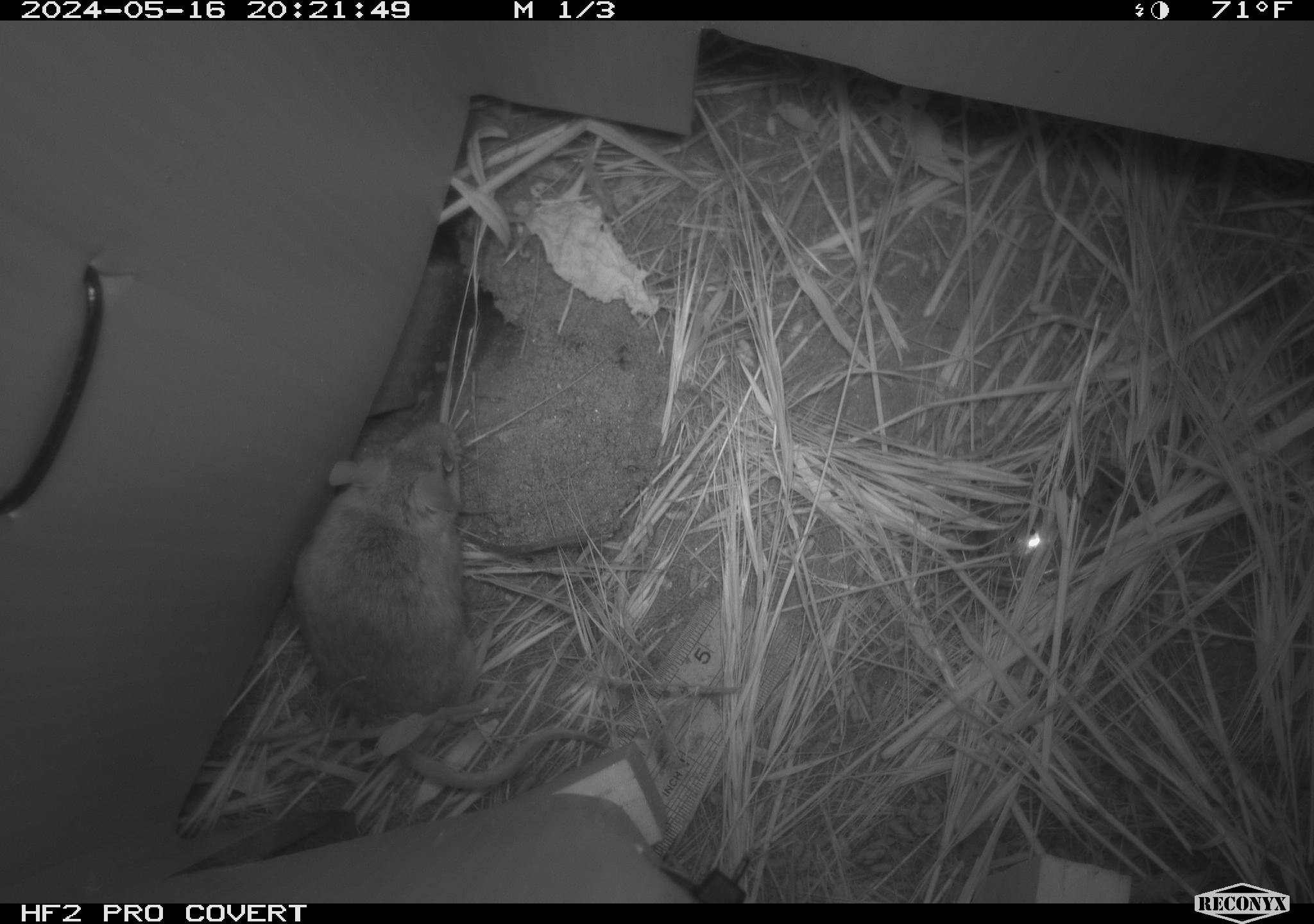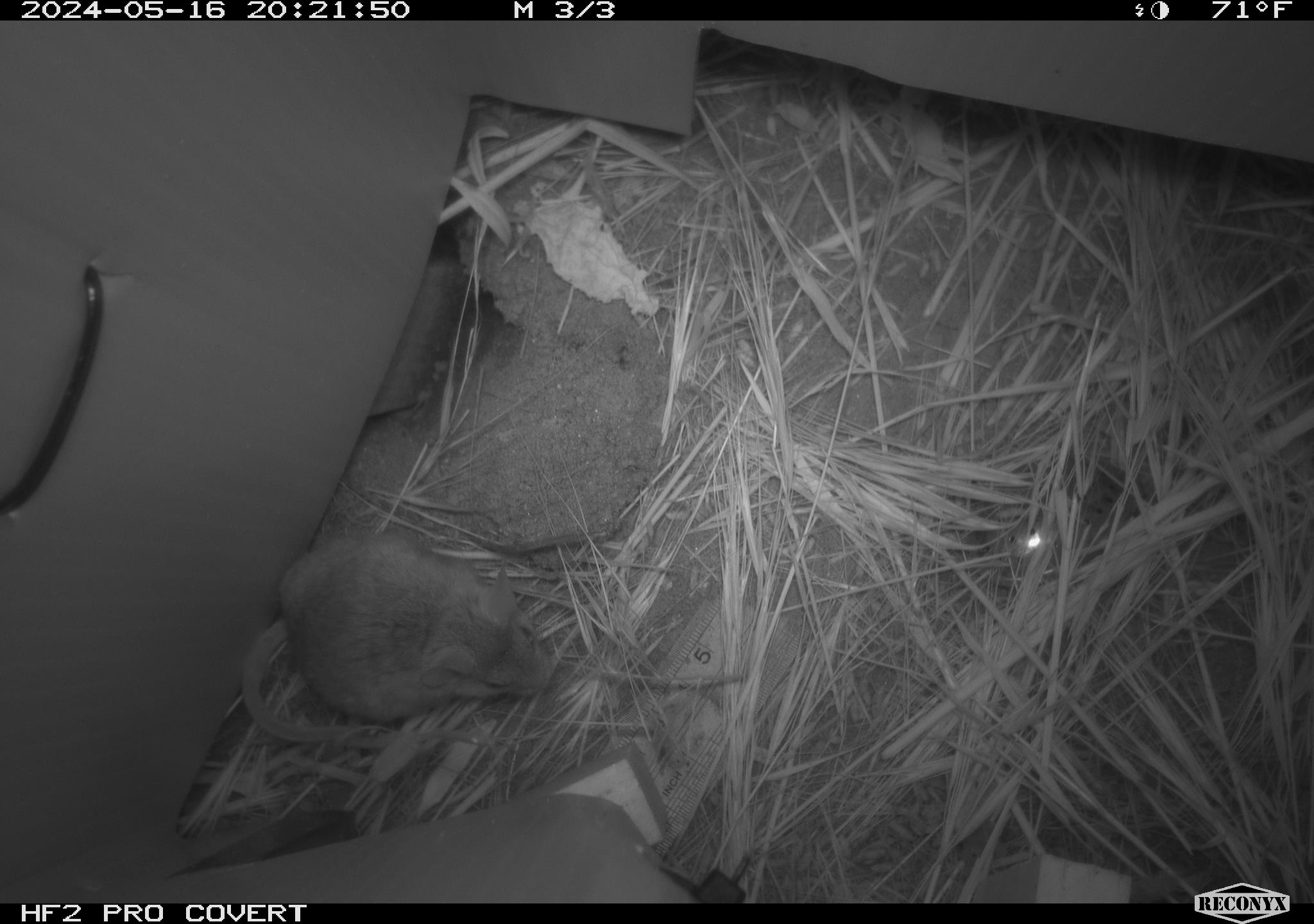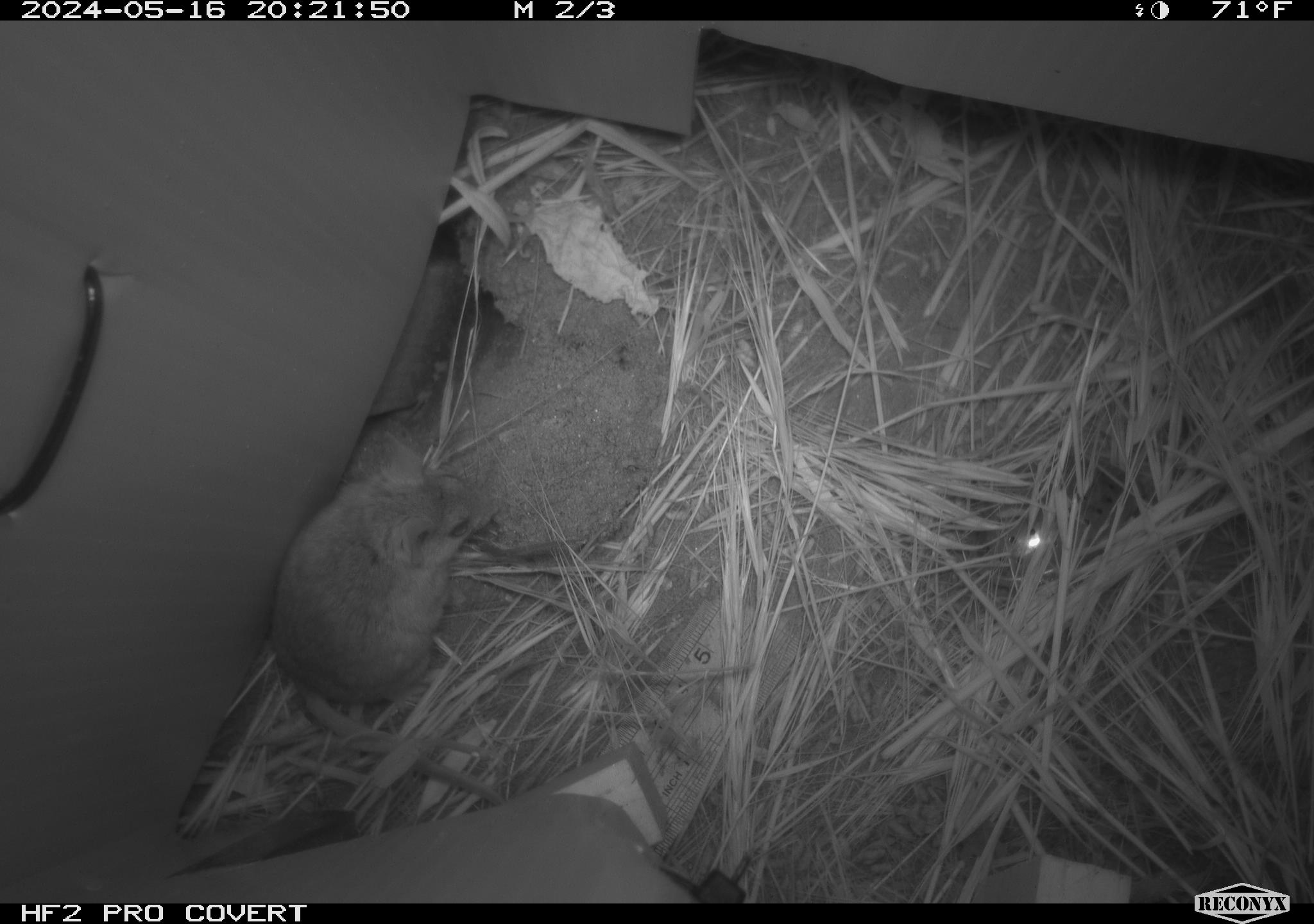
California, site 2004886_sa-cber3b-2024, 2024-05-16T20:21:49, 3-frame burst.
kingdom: Animalia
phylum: Chordata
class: Mammalia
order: Rodentia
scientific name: Rodentia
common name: mouse species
Mouse species (Rodentia).